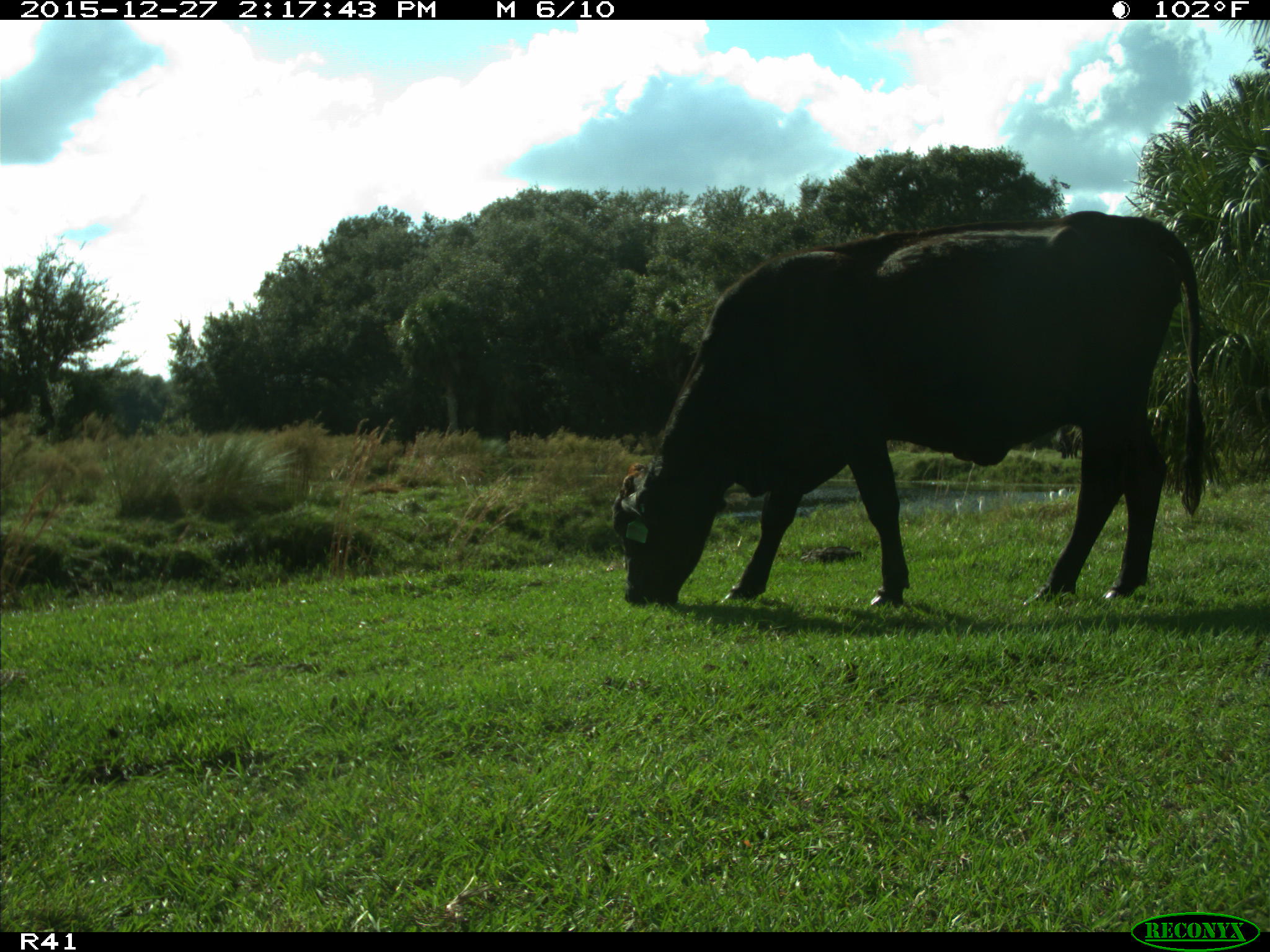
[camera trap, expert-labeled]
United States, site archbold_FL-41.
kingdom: Animalia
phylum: Chordata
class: Mammalia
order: Artiodactyla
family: Bovidae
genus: Bos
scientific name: Bos taurus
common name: domestic cow